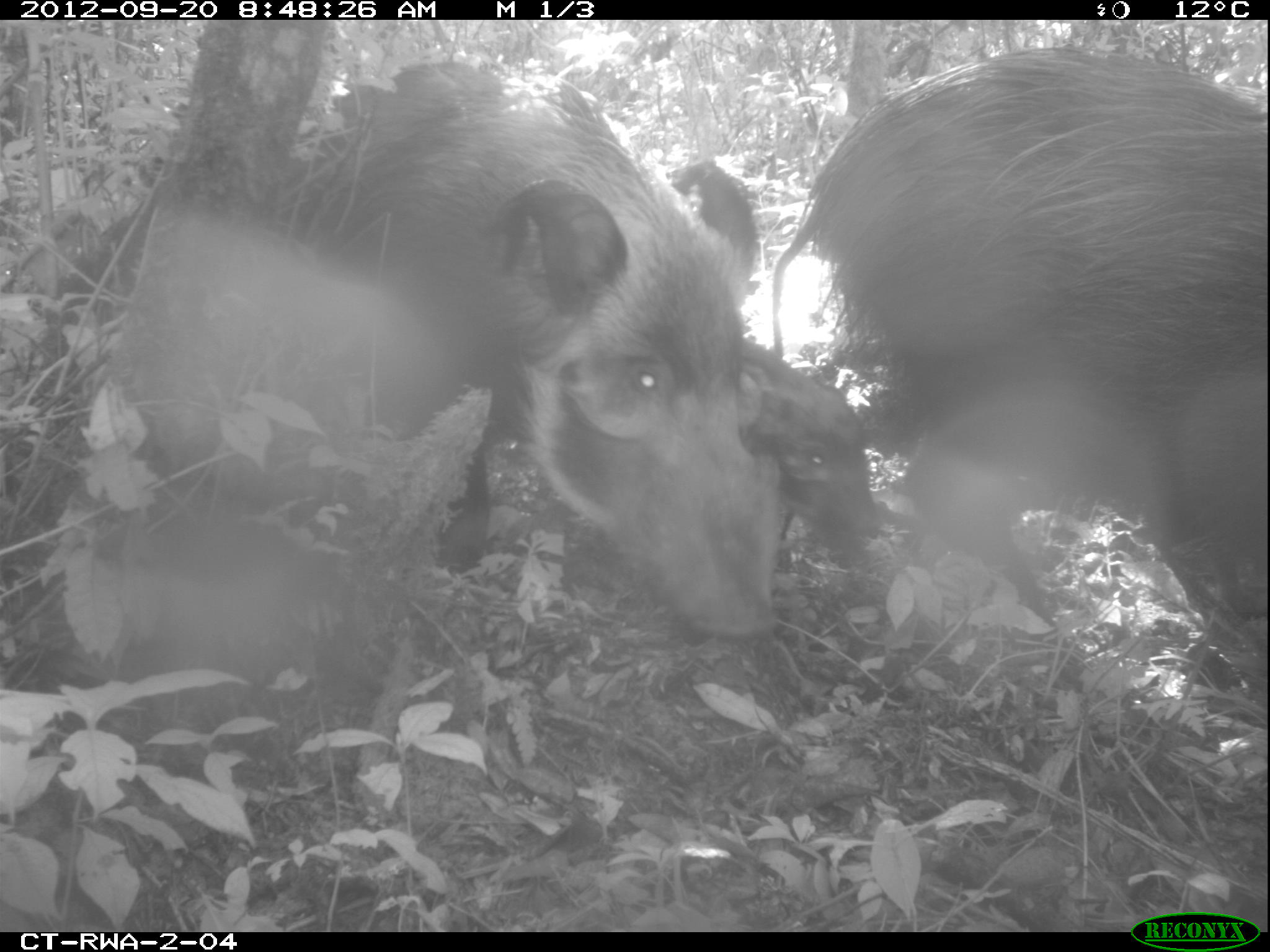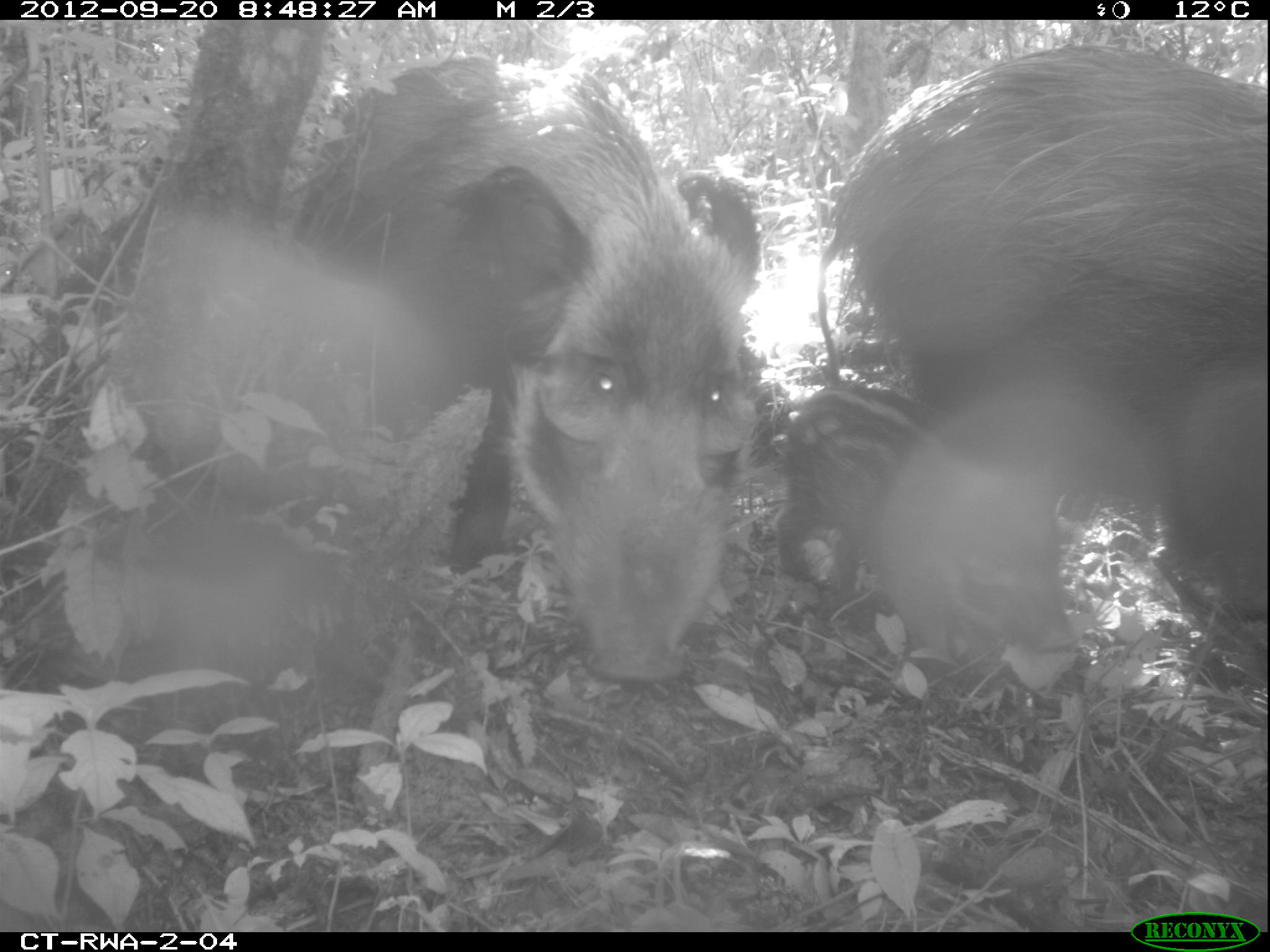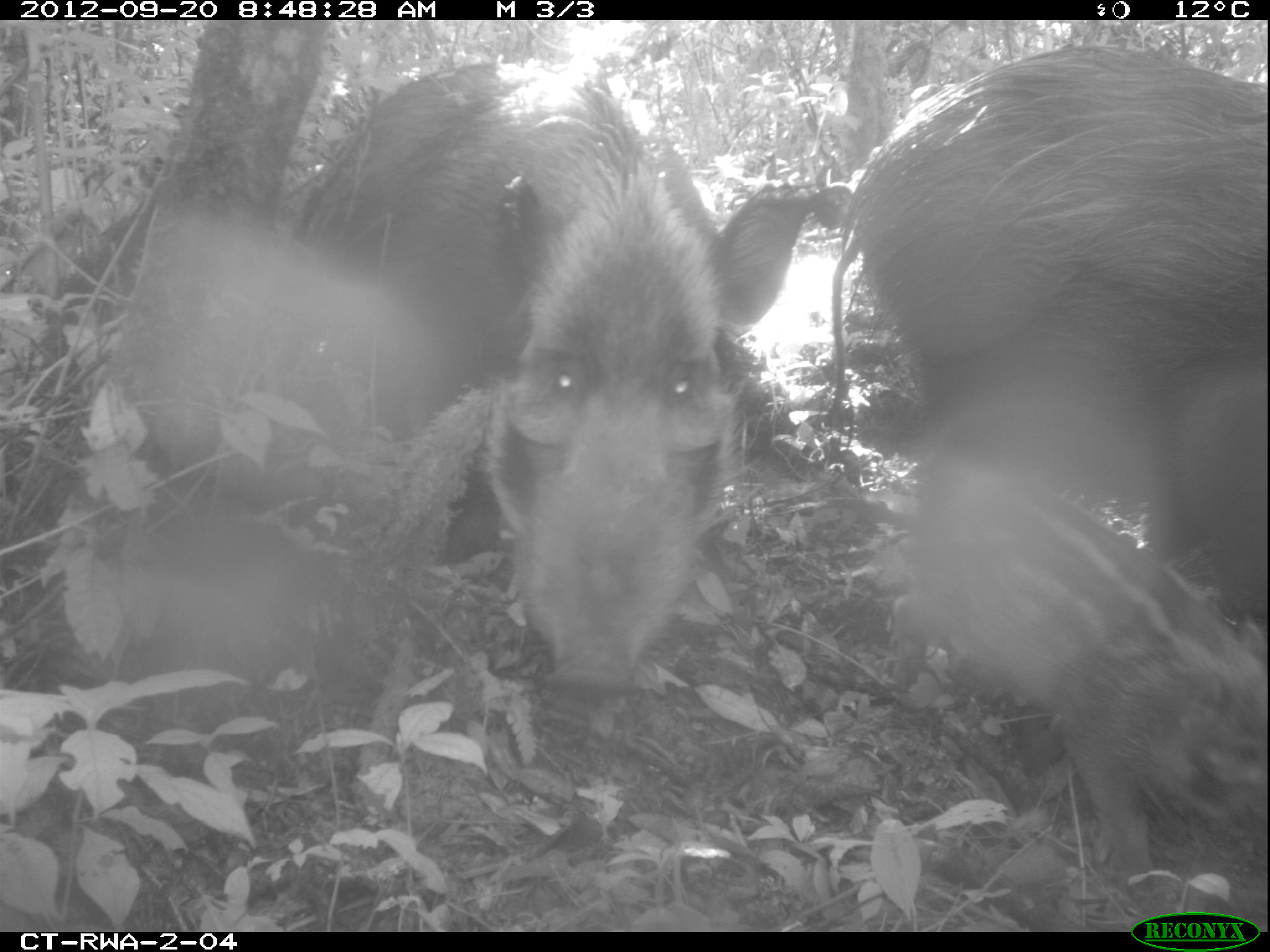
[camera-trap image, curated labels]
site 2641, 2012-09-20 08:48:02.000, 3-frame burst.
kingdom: Animalia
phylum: Chordata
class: Mammalia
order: Artiodactyla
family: Suidae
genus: Potamochoerus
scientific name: Potamochoerus larvatus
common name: bushpig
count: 2